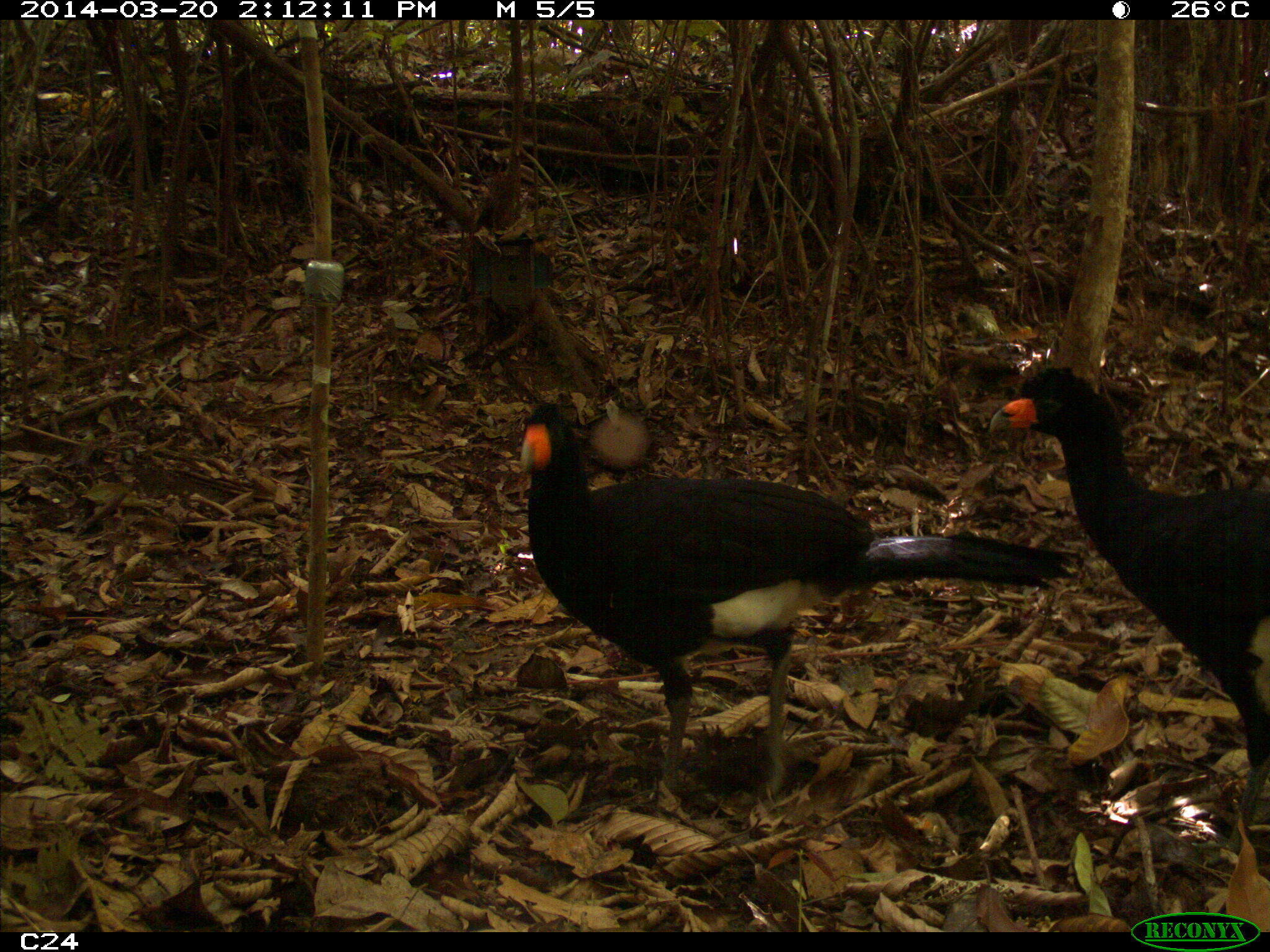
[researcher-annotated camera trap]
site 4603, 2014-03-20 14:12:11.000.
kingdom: Animalia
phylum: Chordata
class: Aves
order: Galliformes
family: Cracidae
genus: Crax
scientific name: Crax alector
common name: black curassow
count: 3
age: adult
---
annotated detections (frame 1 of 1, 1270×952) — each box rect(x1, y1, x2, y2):
crax alector: rect(516, 399, 1080, 801); rect(989, 365, 1270, 861)